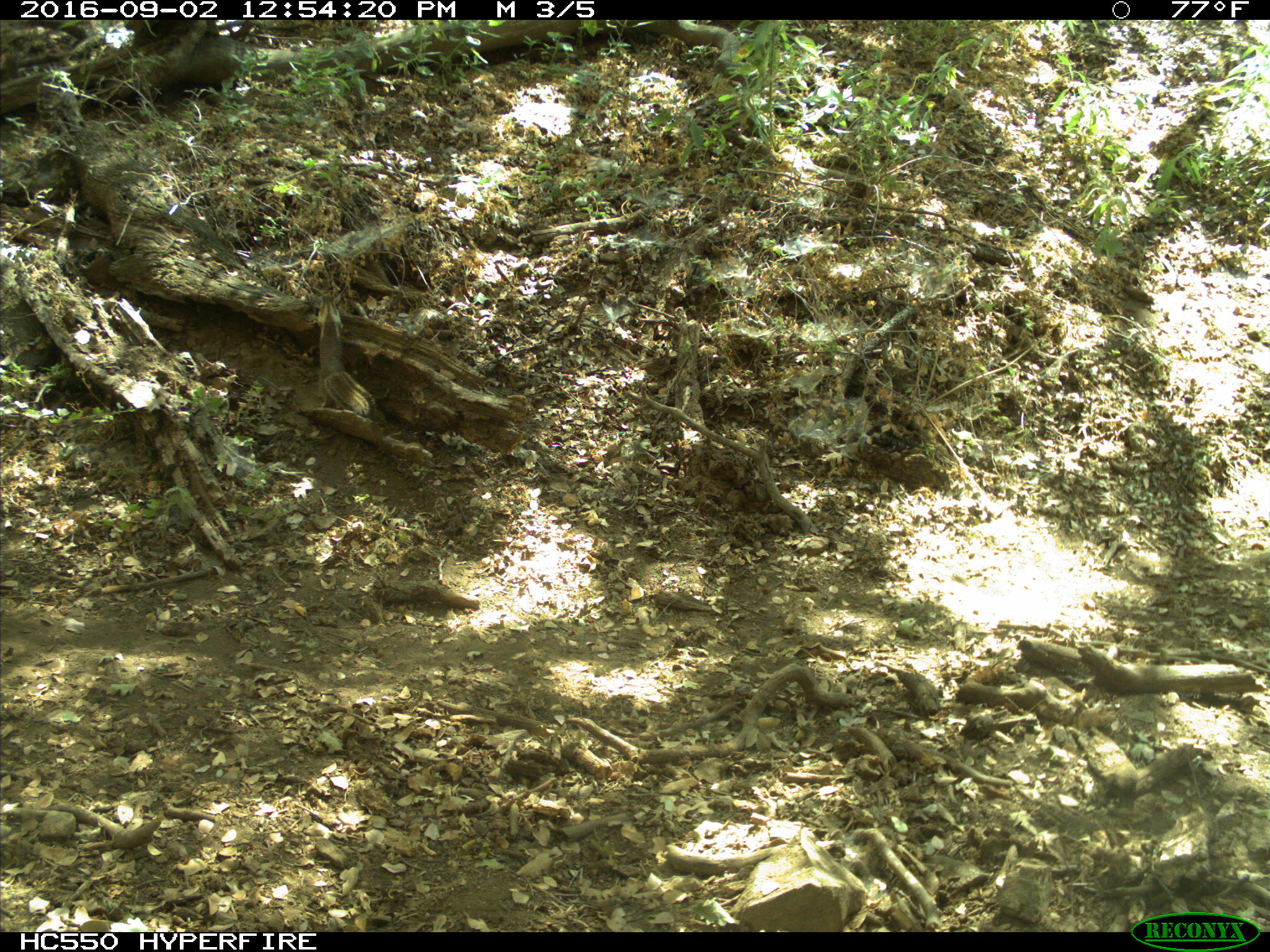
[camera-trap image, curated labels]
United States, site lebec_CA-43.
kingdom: Animalia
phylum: Chordata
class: Mammalia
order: Rodentia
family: Sciuridae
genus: Otospermophilus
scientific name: Otospermophilus beecheyi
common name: california ground squirrel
Otospermophilus beecheyi (california ground squirrel).